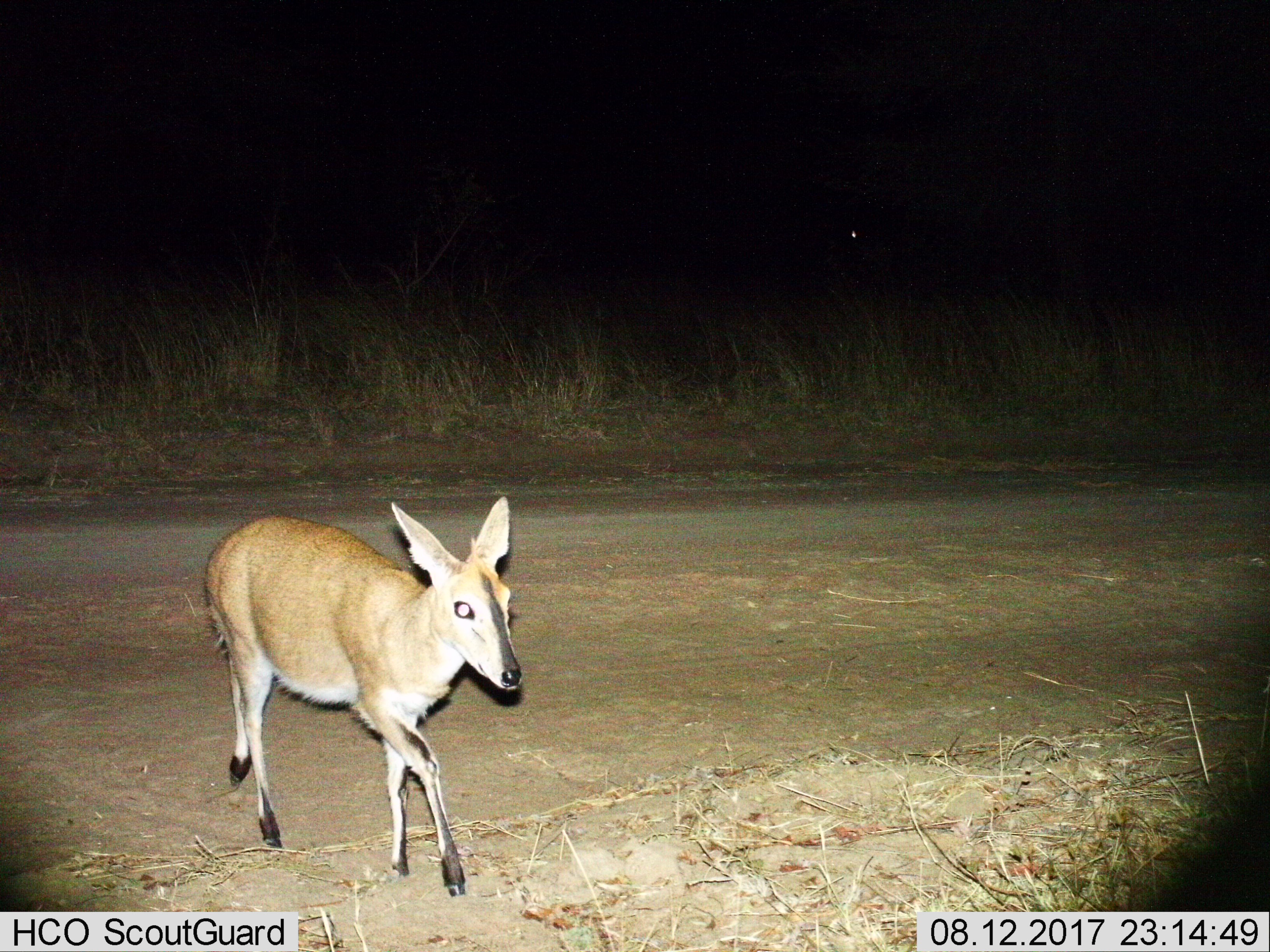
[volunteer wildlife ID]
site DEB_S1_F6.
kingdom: Animalia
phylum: Chordata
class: Mammalia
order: Artiodactyla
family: Bovidae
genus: Sylvicapra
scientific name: Sylvicapra grimmia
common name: common duiker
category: duikercommongrey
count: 1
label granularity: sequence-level